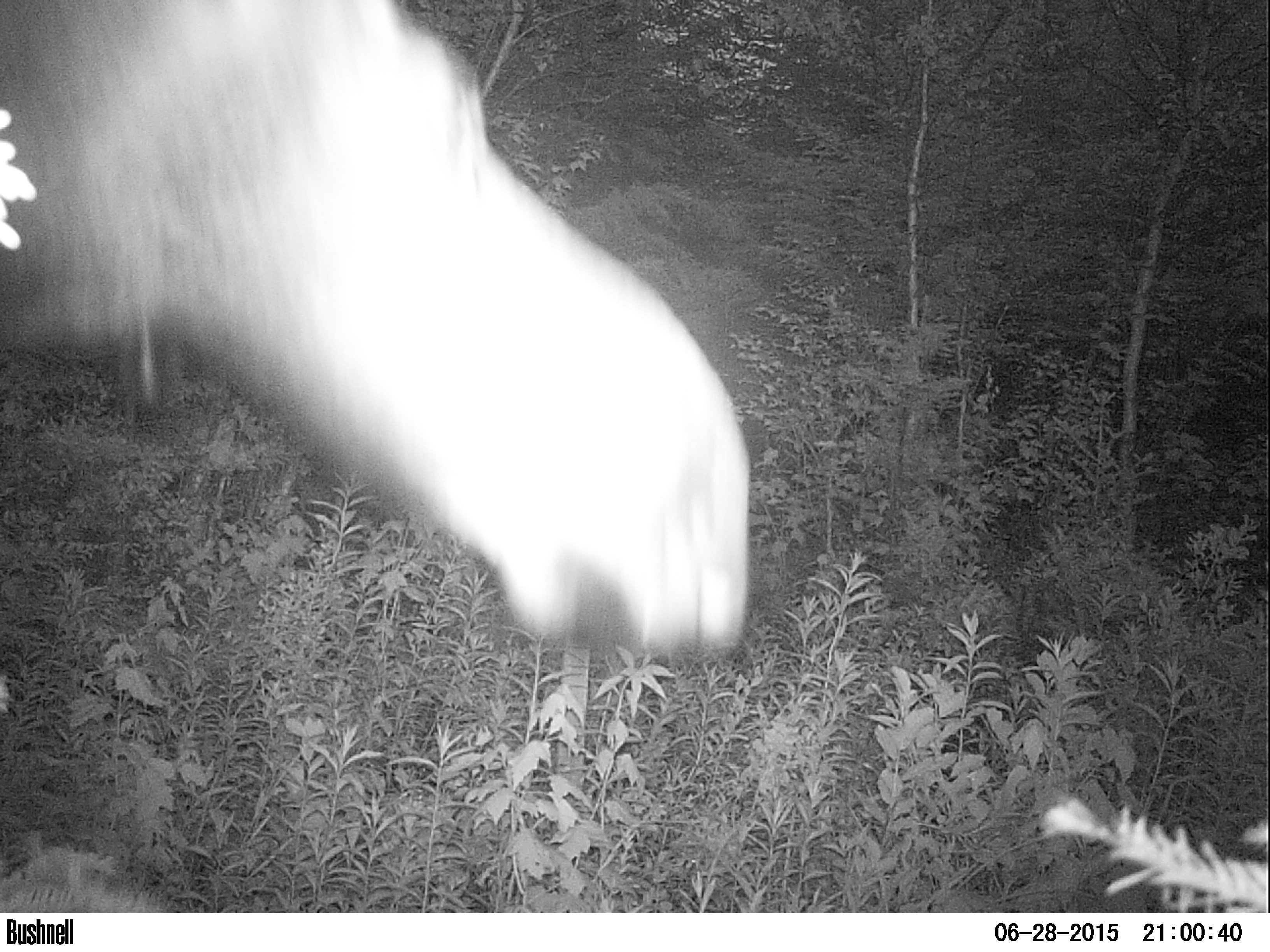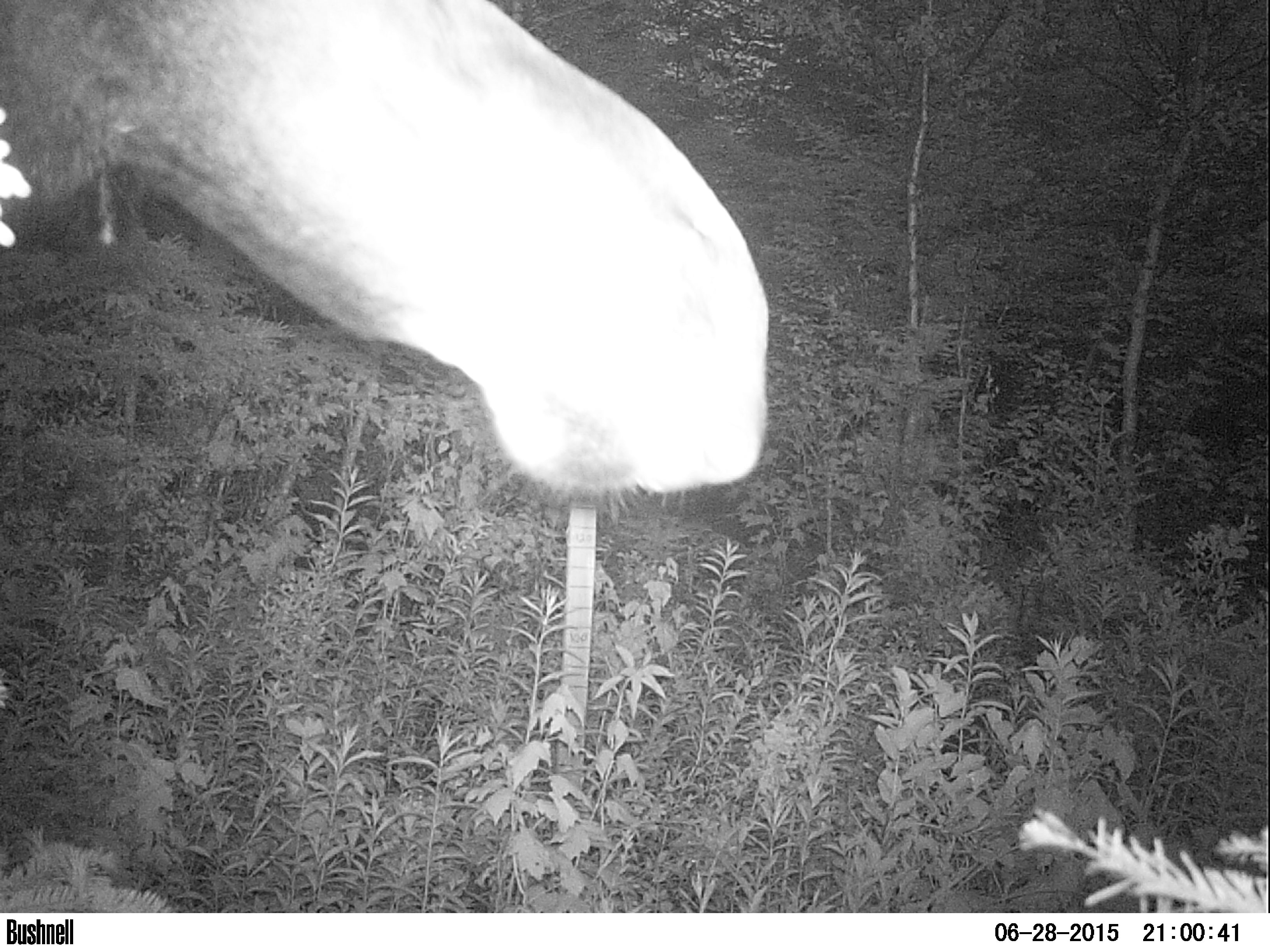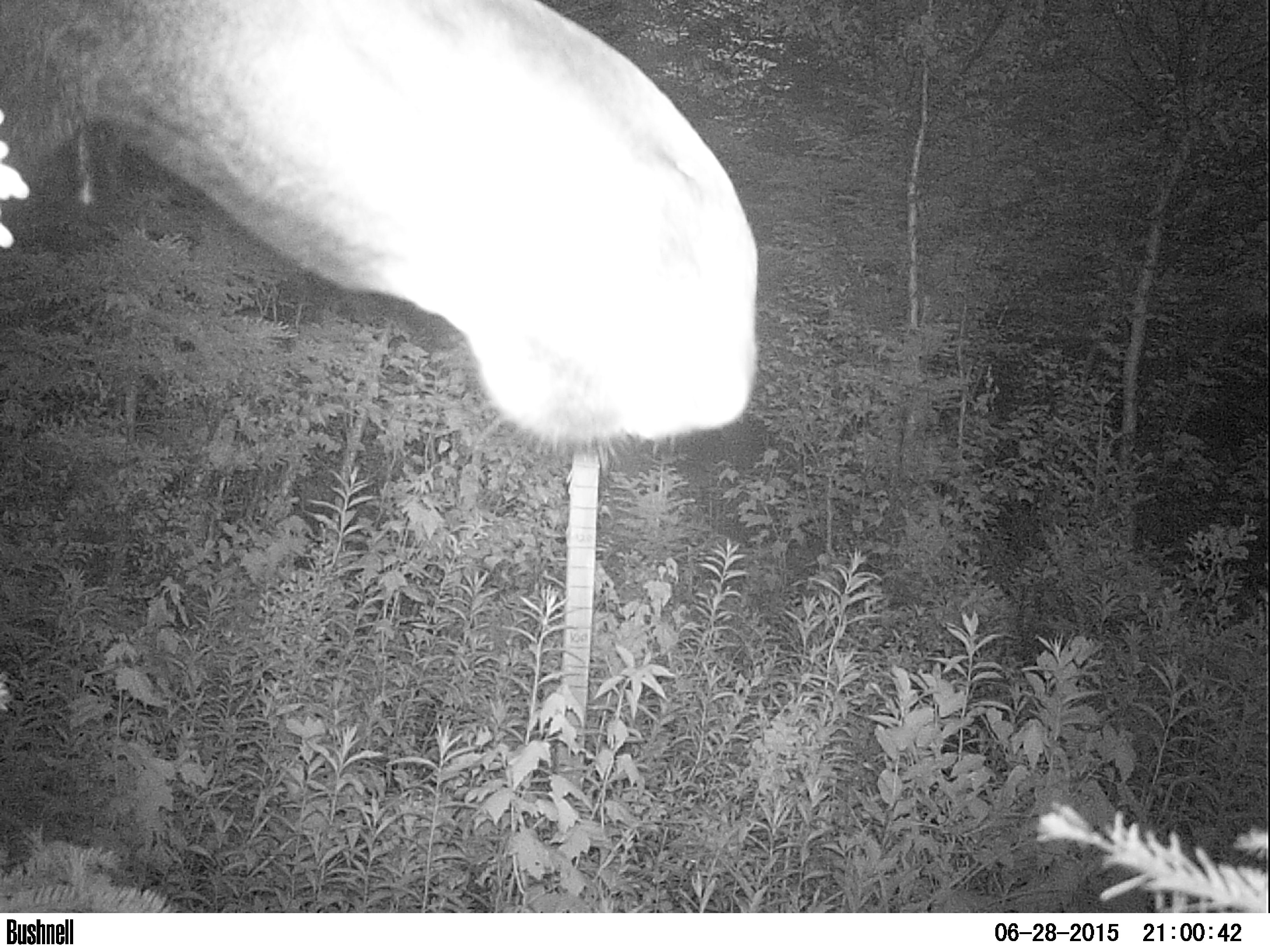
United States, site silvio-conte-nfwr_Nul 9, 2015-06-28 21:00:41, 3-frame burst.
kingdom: Animalia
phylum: Chordata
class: Mammalia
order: Artiodactyla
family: Cervidae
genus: Alces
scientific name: Alces alces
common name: moose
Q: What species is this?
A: Moose (Alces alces).